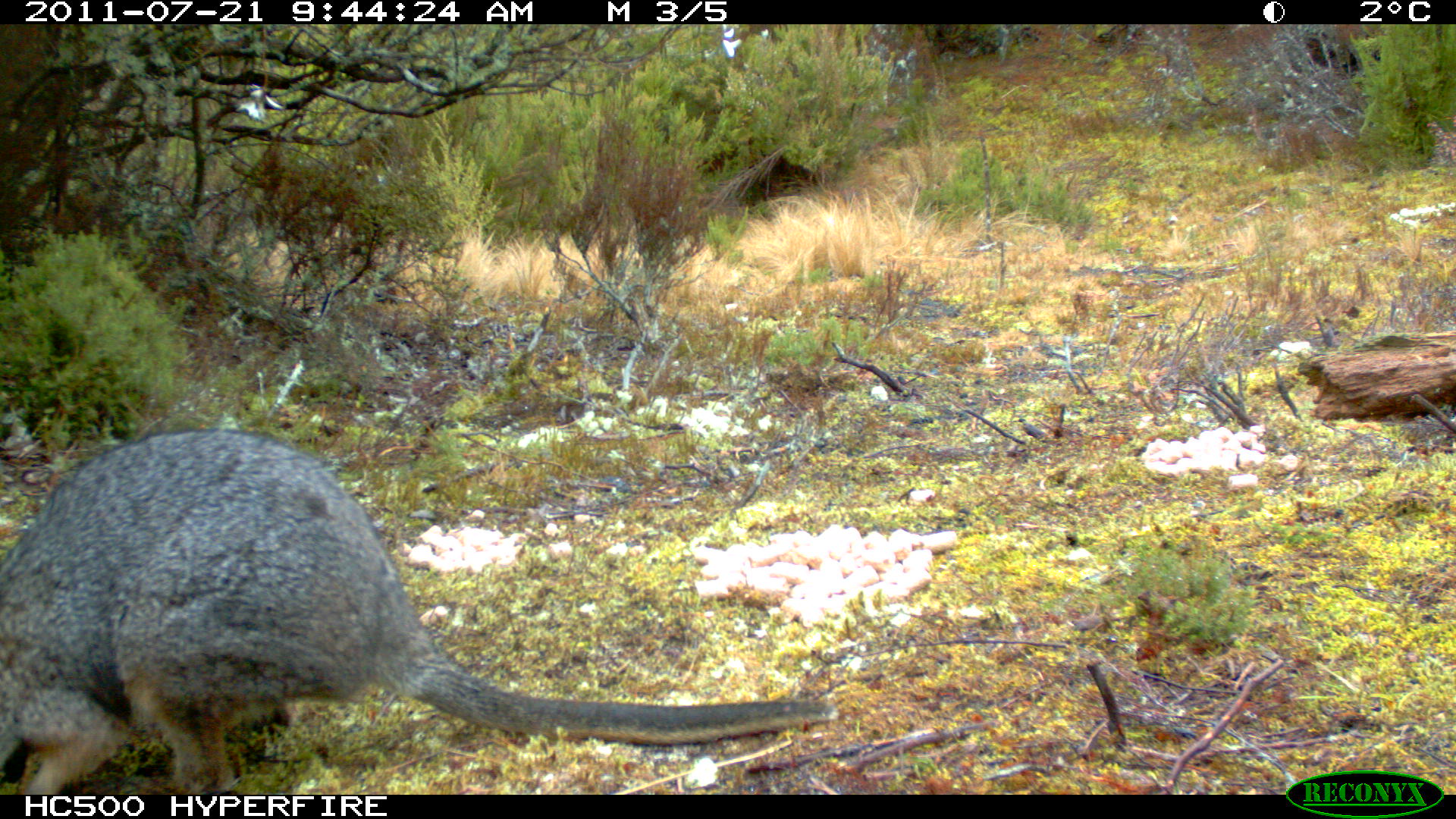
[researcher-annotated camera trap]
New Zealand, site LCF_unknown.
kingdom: Animalia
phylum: Chordata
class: Mammalia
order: Diprotodontia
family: Macropodidae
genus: Notamacropus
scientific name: Notamacropus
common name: wallaby